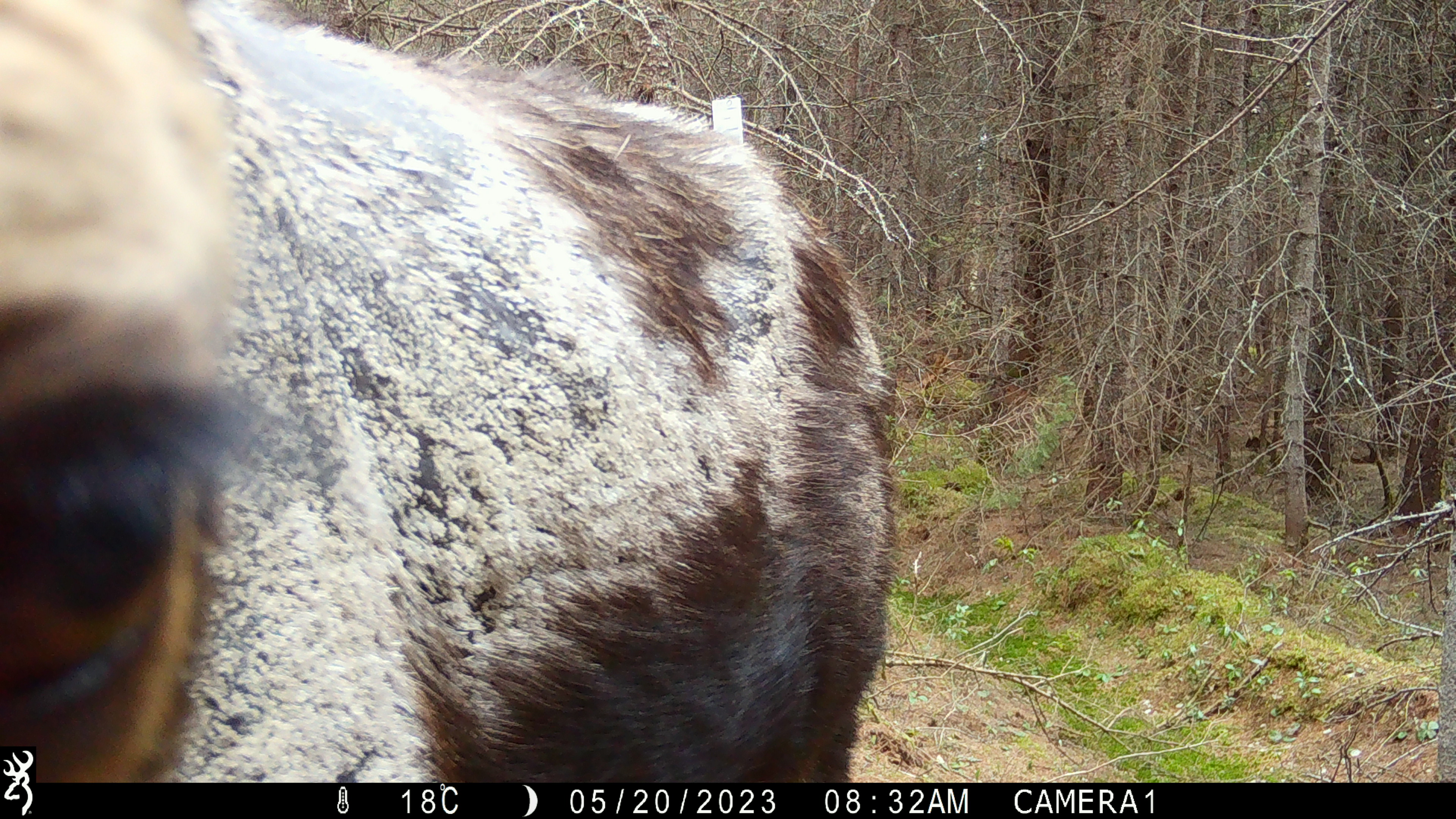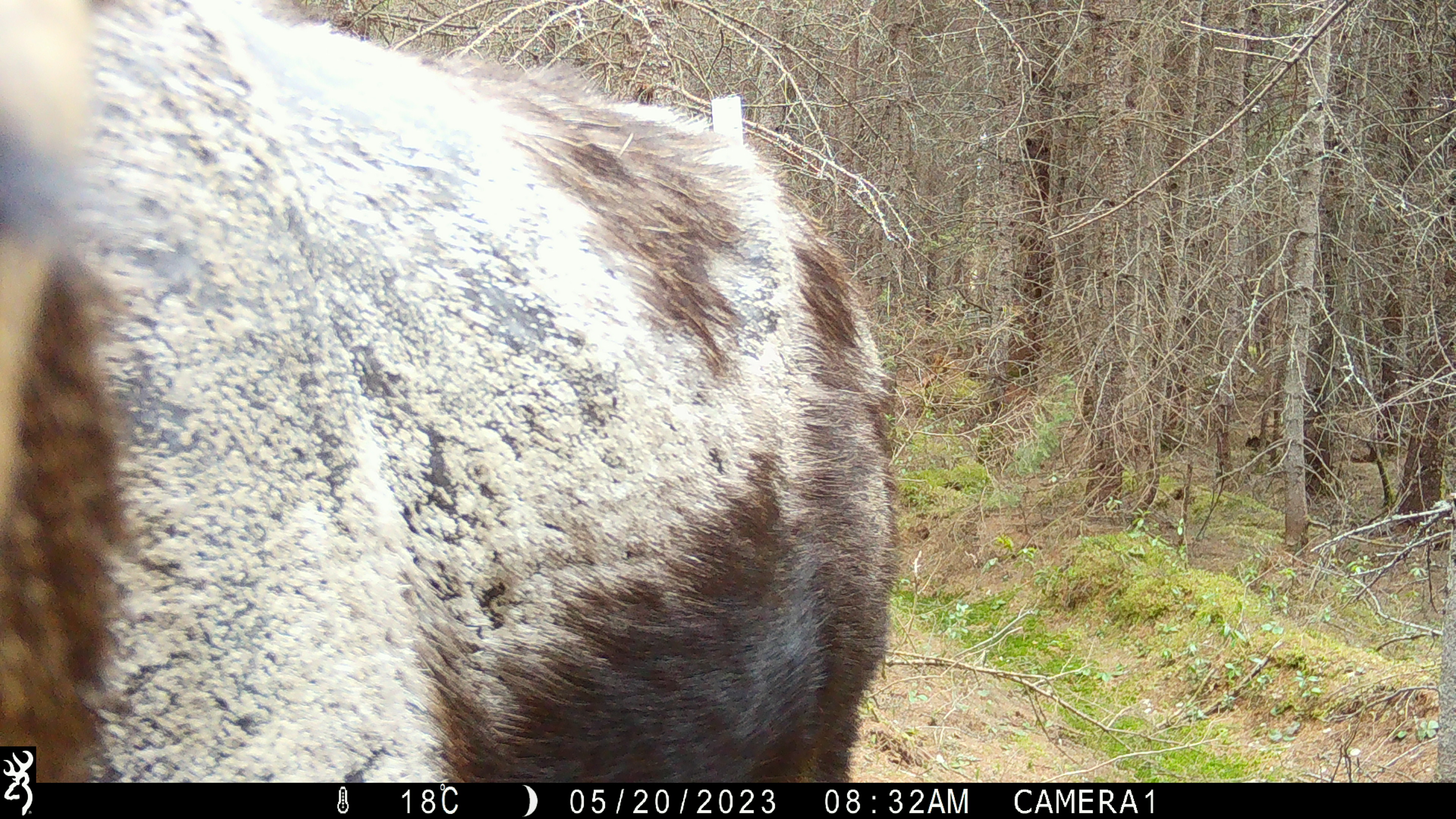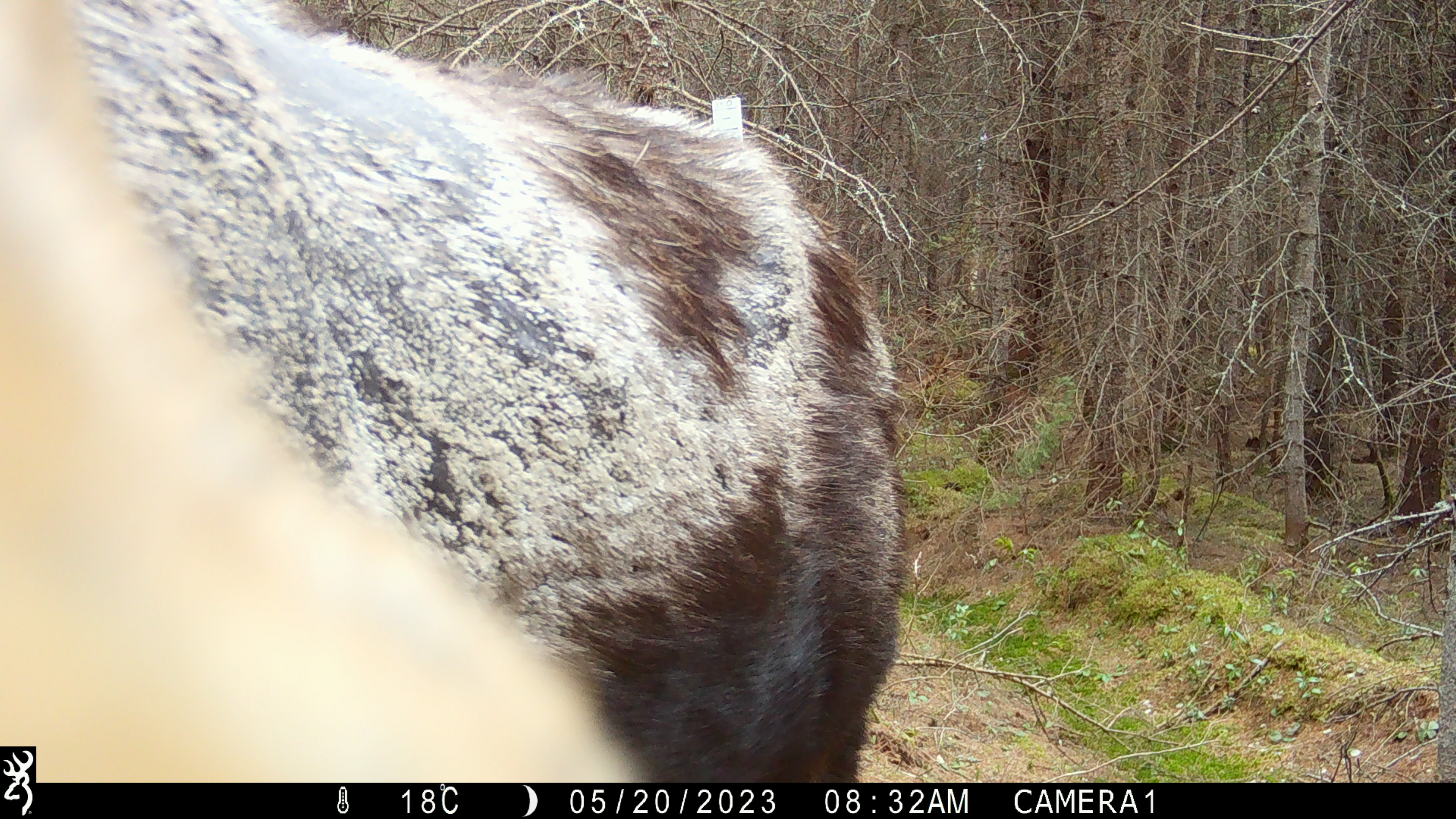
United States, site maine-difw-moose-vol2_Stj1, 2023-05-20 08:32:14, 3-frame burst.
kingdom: Animalia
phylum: Chordata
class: Mammalia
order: Artiodactyla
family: Cervidae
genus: Alces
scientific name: Alces alces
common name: moose